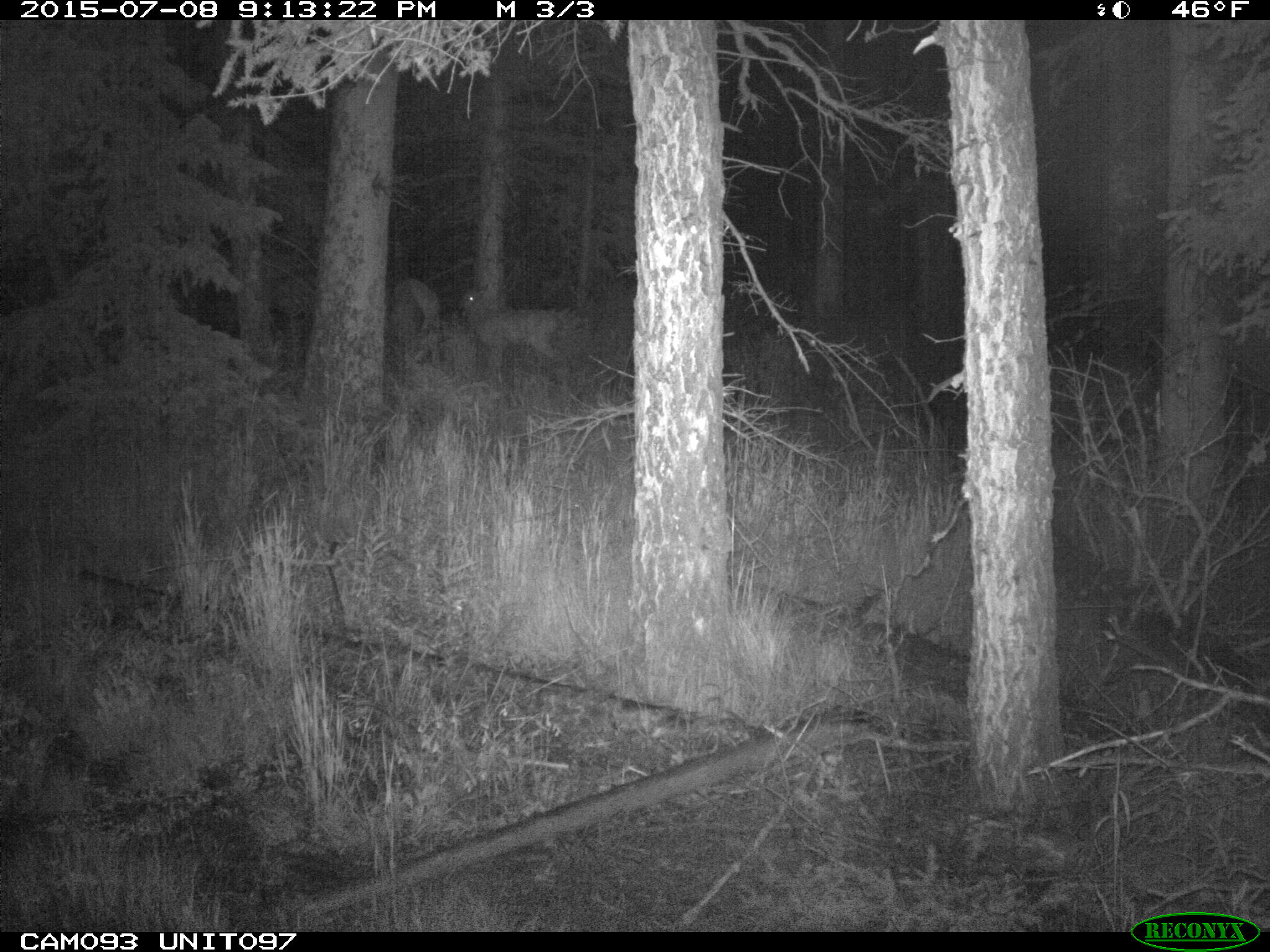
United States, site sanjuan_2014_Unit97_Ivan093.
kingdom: Animalia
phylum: Chordata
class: Mammalia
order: Artiodactyla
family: Cervidae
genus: Cervus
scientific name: Cervus elaphus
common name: red deer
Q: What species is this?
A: Cervus elaphus (red deer).